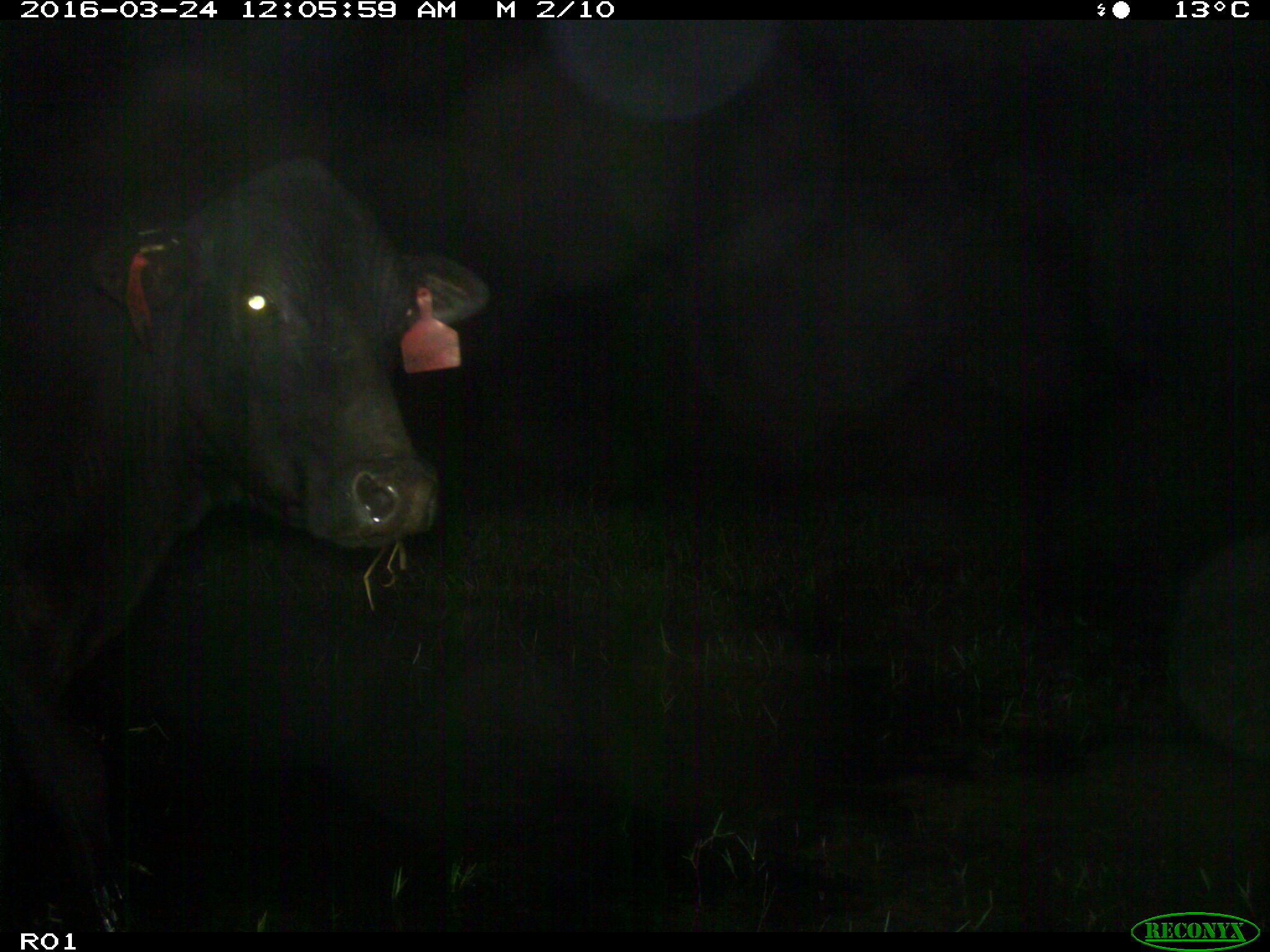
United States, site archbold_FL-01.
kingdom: Animalia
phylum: Chordata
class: Mammalia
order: Artiodactyla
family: Bovidae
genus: Bos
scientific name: Bos taurus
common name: domestic cow